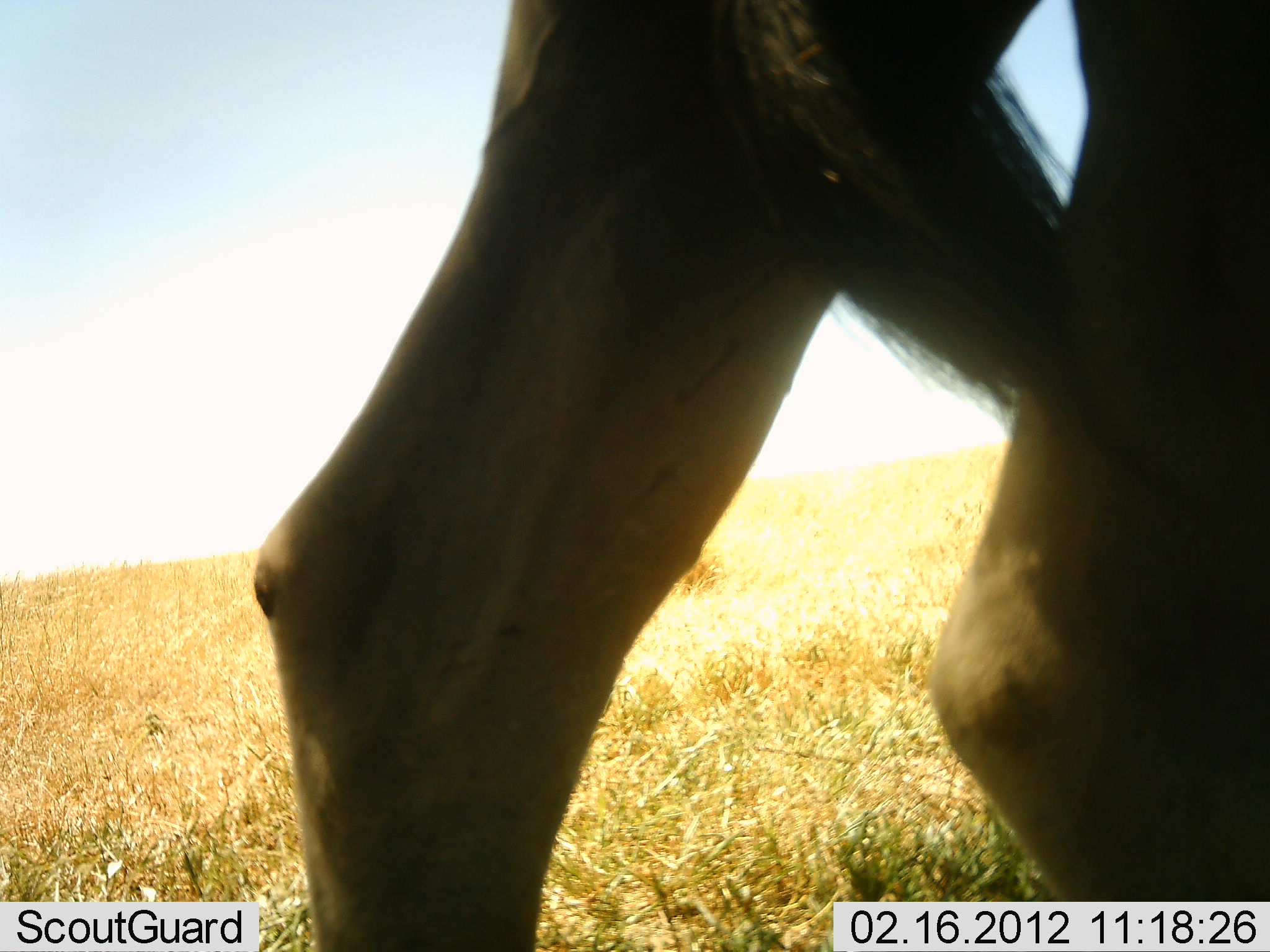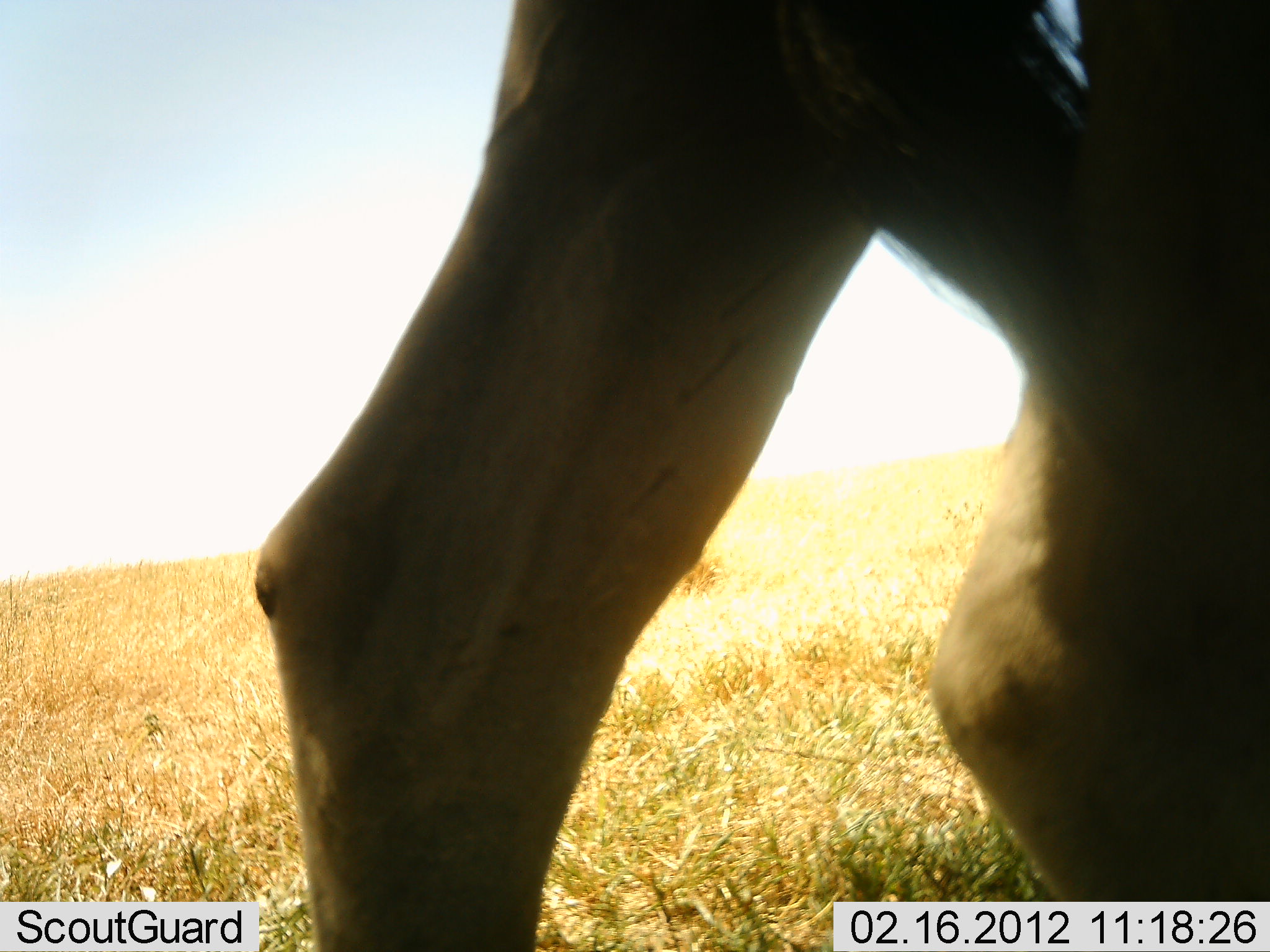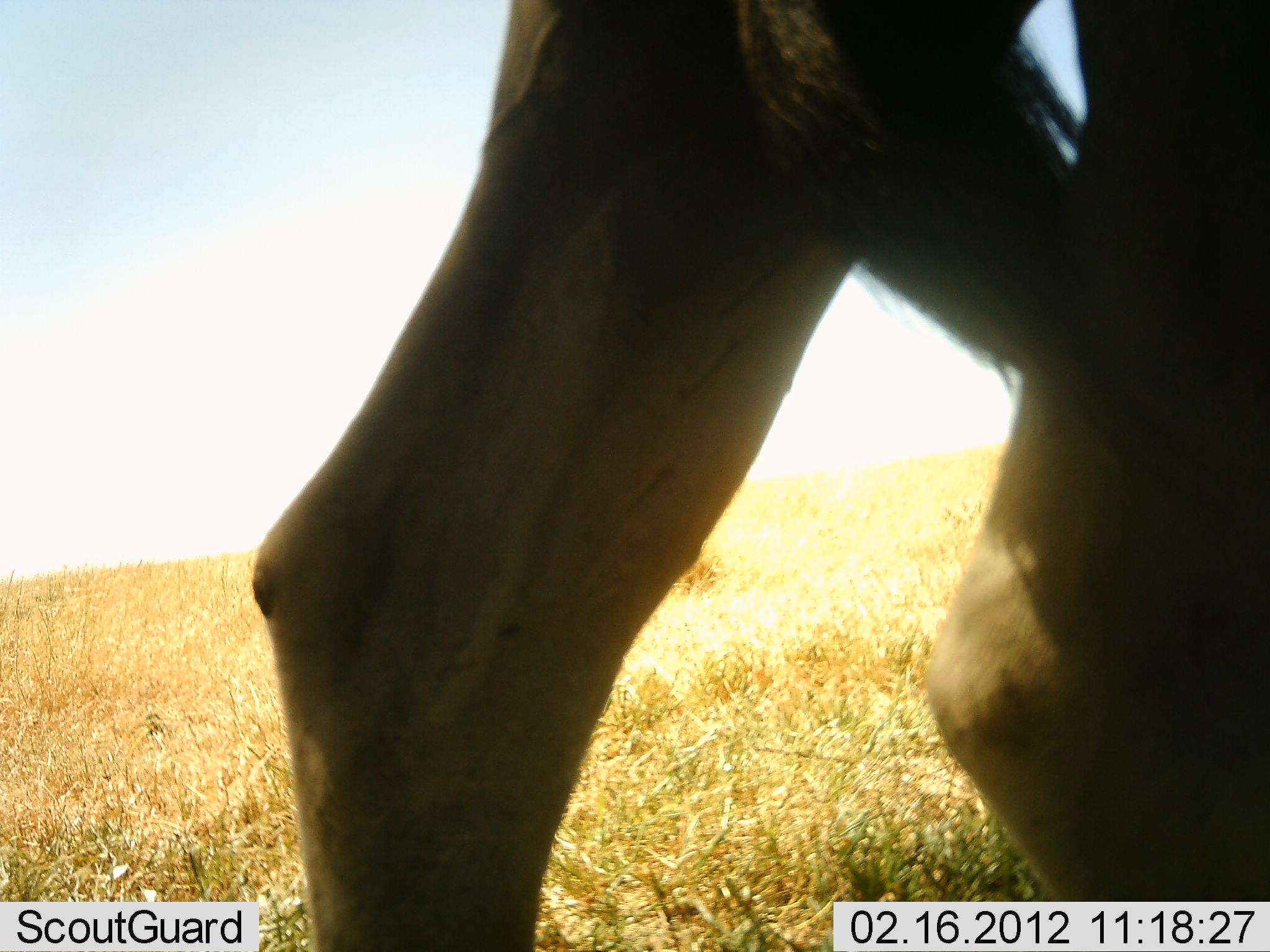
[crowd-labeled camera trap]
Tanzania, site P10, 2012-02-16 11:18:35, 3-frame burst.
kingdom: Animalia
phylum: Chordata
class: Mammalia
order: Artiodactyla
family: Bovidae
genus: Alcelaphus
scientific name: Alcelaphus buselaphus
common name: hartebeest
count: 1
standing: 67%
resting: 0%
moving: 33%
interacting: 0%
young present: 0%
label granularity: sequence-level